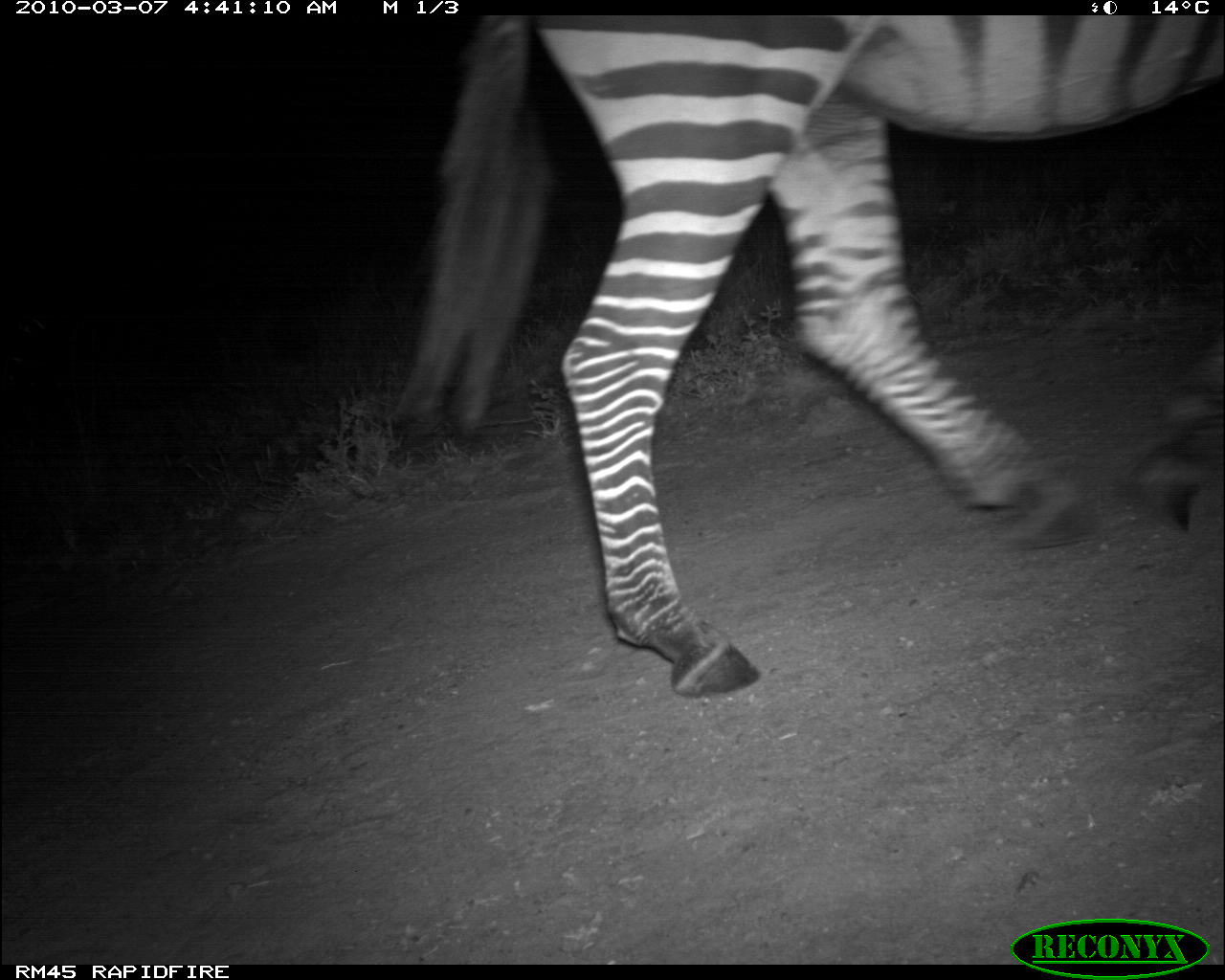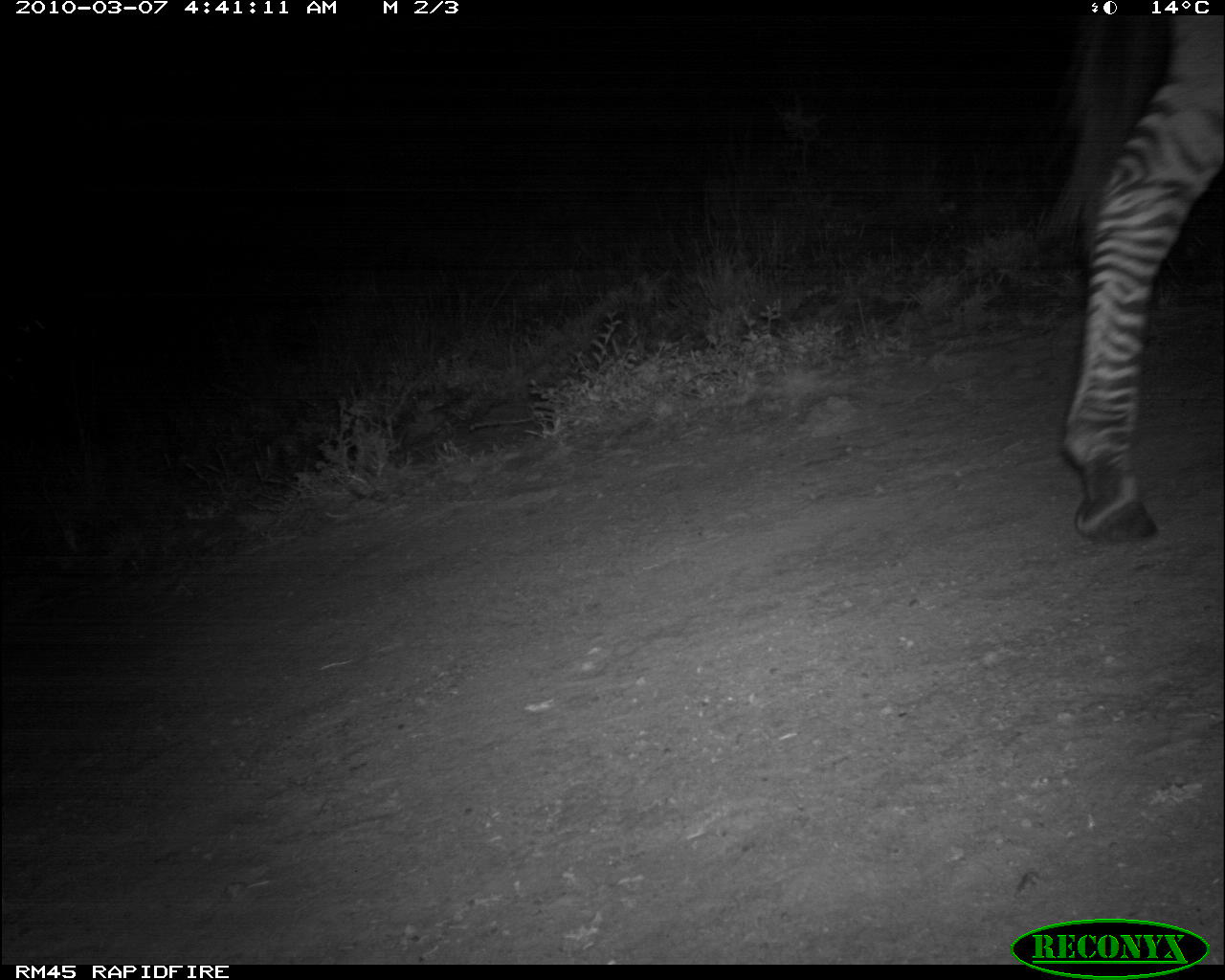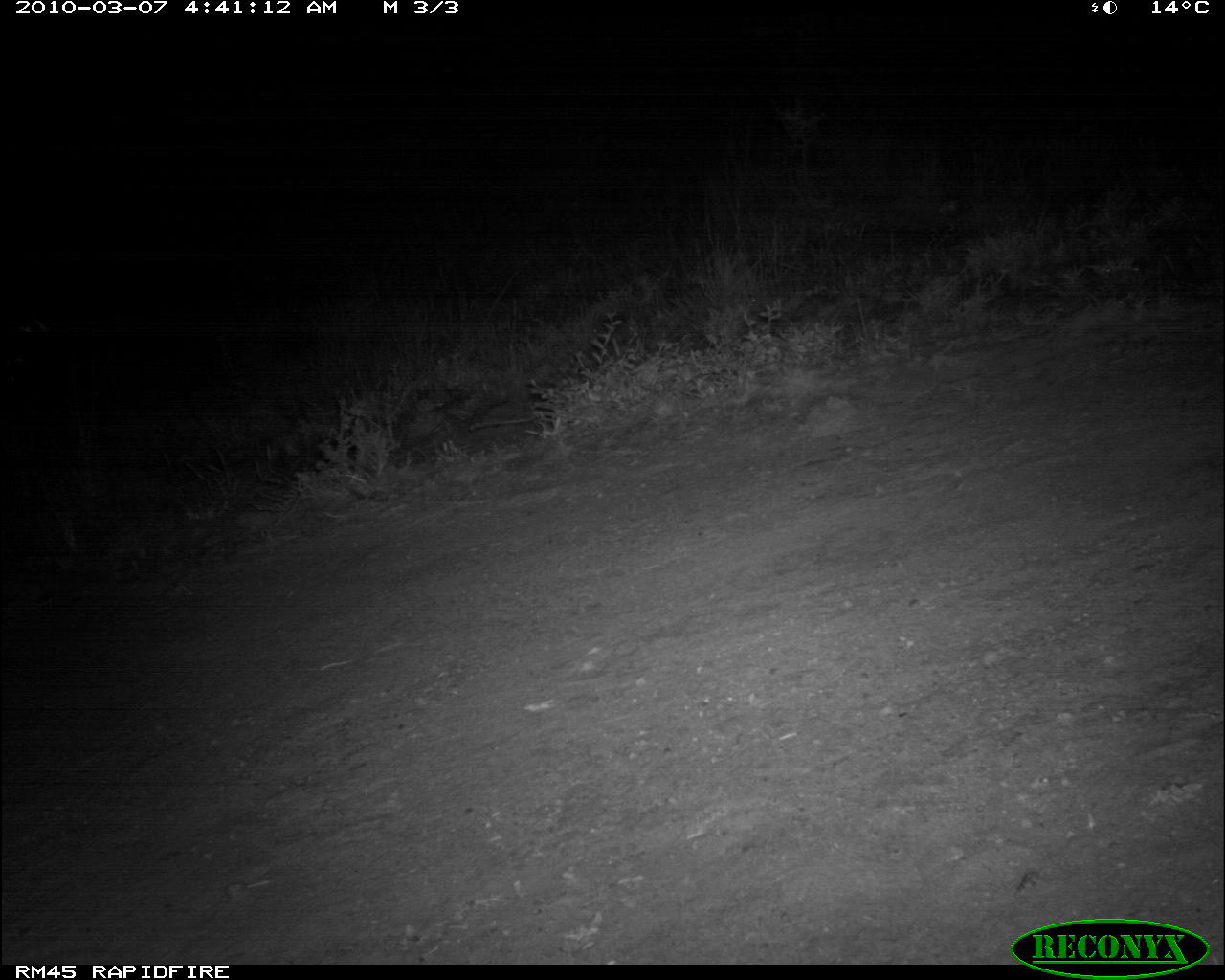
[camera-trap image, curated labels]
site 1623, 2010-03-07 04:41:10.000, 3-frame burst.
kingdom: Animalia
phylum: Chordata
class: Mammalia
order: Perissodactyla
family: Equidae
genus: Equus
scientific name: Equus quagga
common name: plains zebra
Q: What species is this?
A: Equus quagga (plains zebra).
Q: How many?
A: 1.